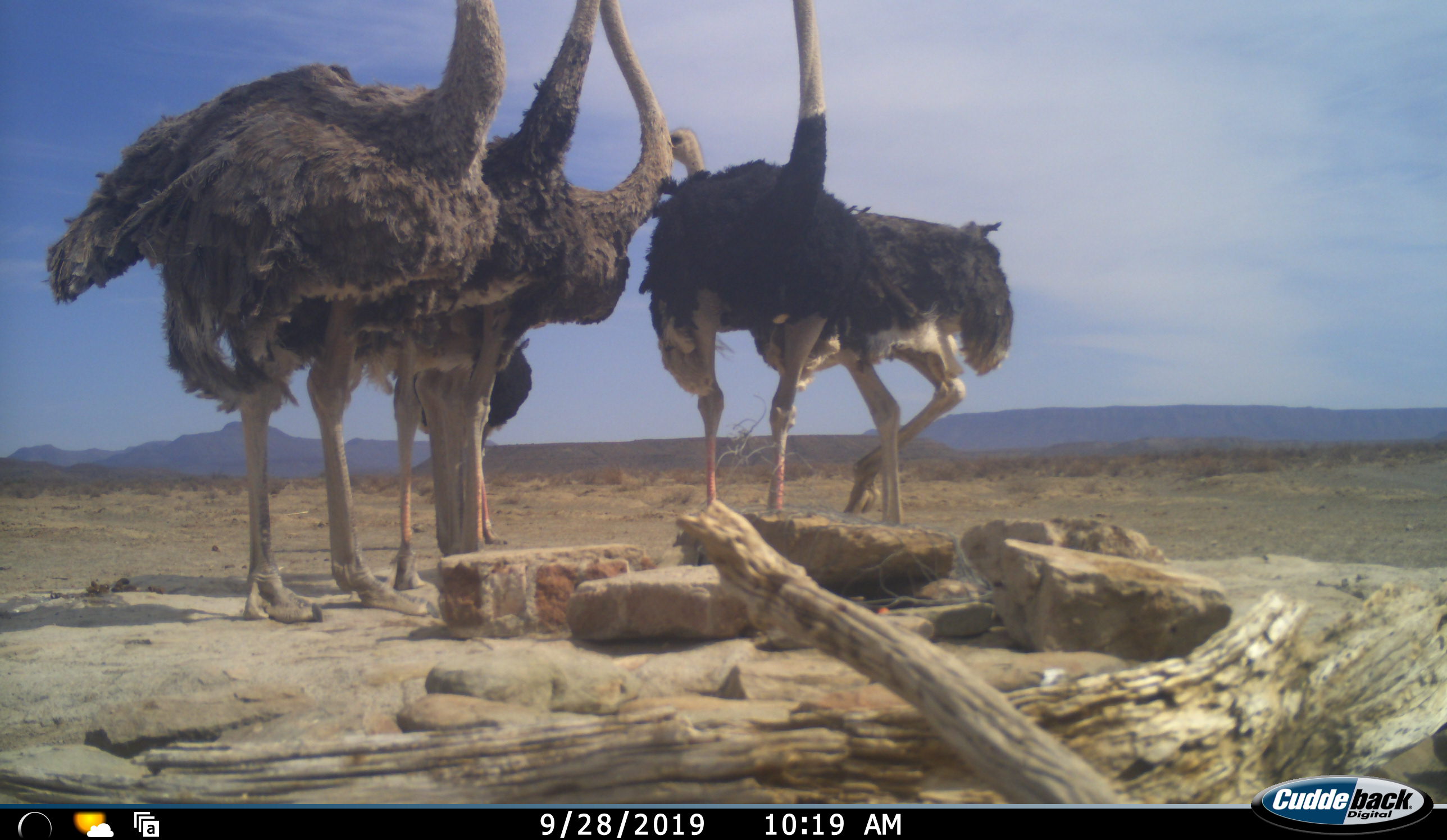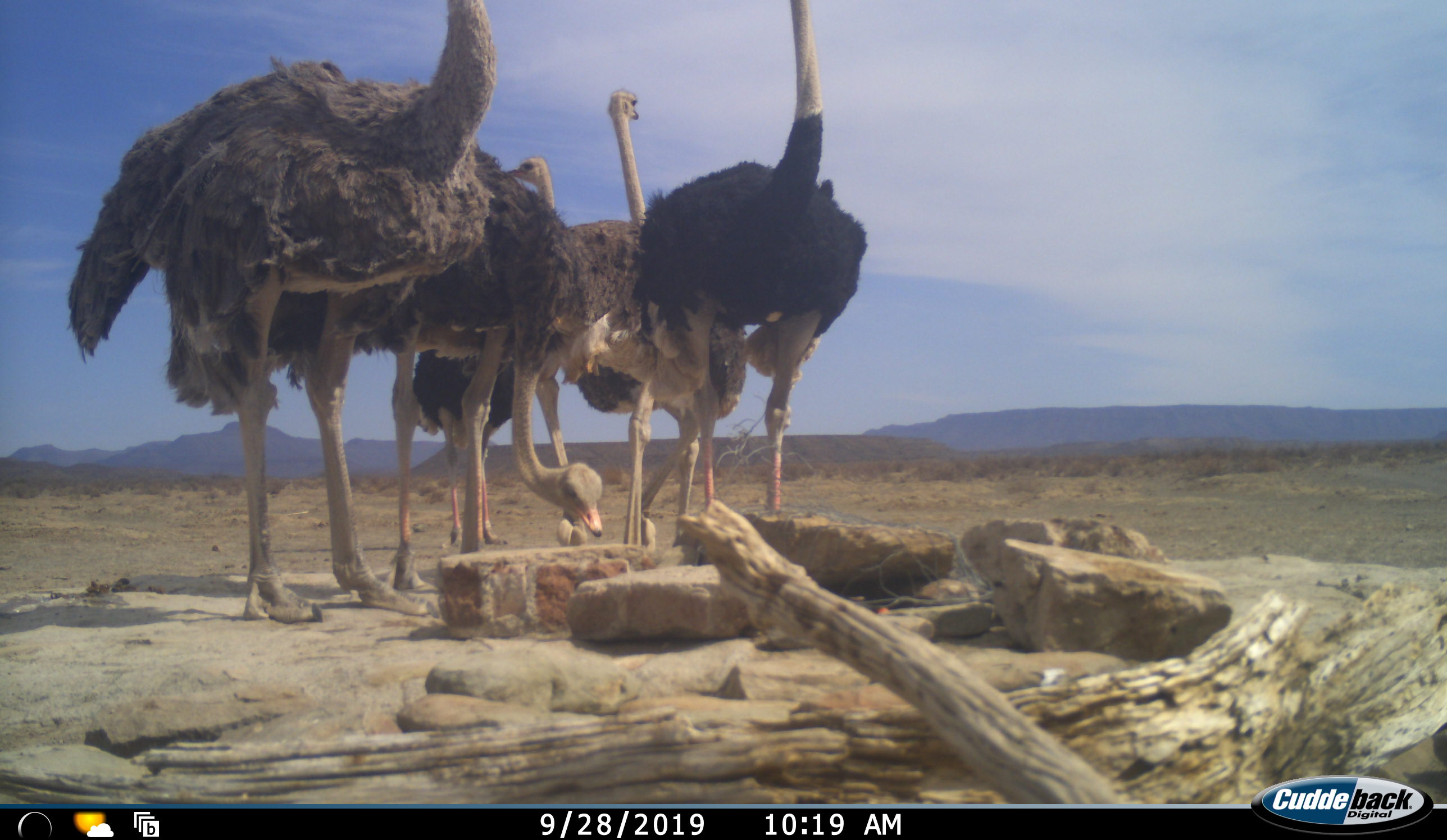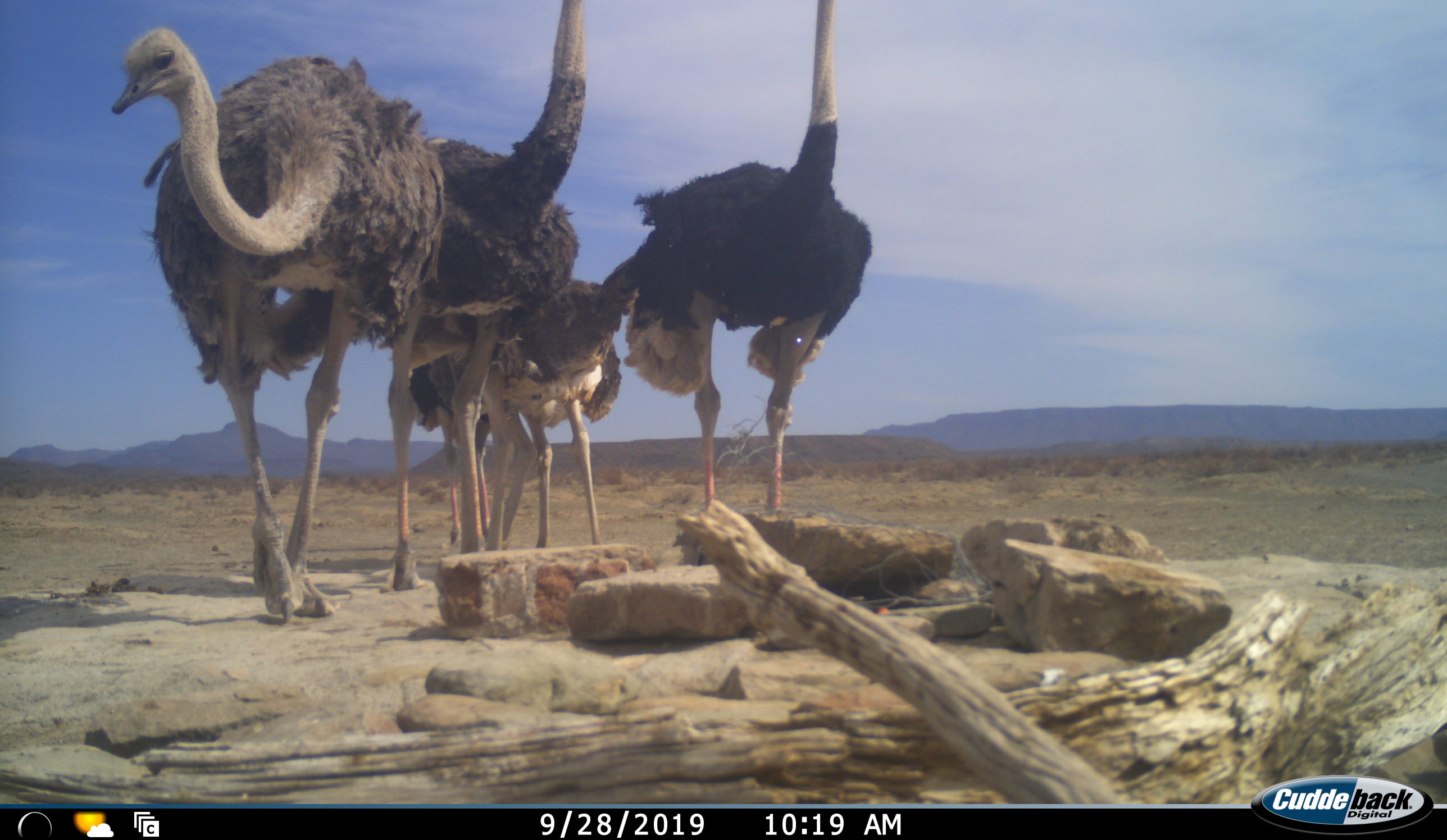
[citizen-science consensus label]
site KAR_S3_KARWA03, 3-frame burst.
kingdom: Animalia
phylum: Chordata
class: Aves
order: Struthioniformes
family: Struthionidae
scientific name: Struthionidae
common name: ostrich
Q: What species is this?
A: Ostrich (Struthionidae).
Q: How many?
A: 6.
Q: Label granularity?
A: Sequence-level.